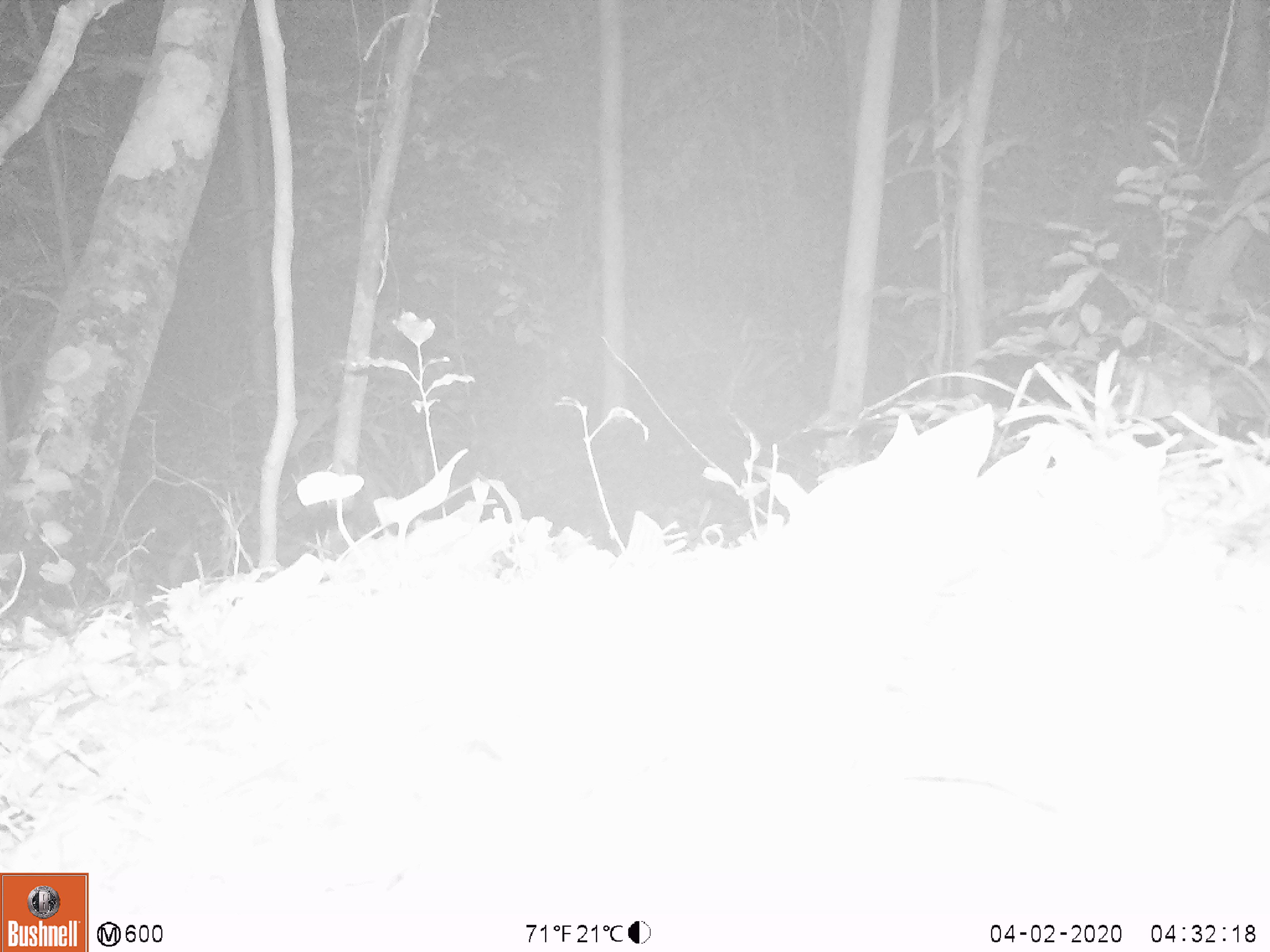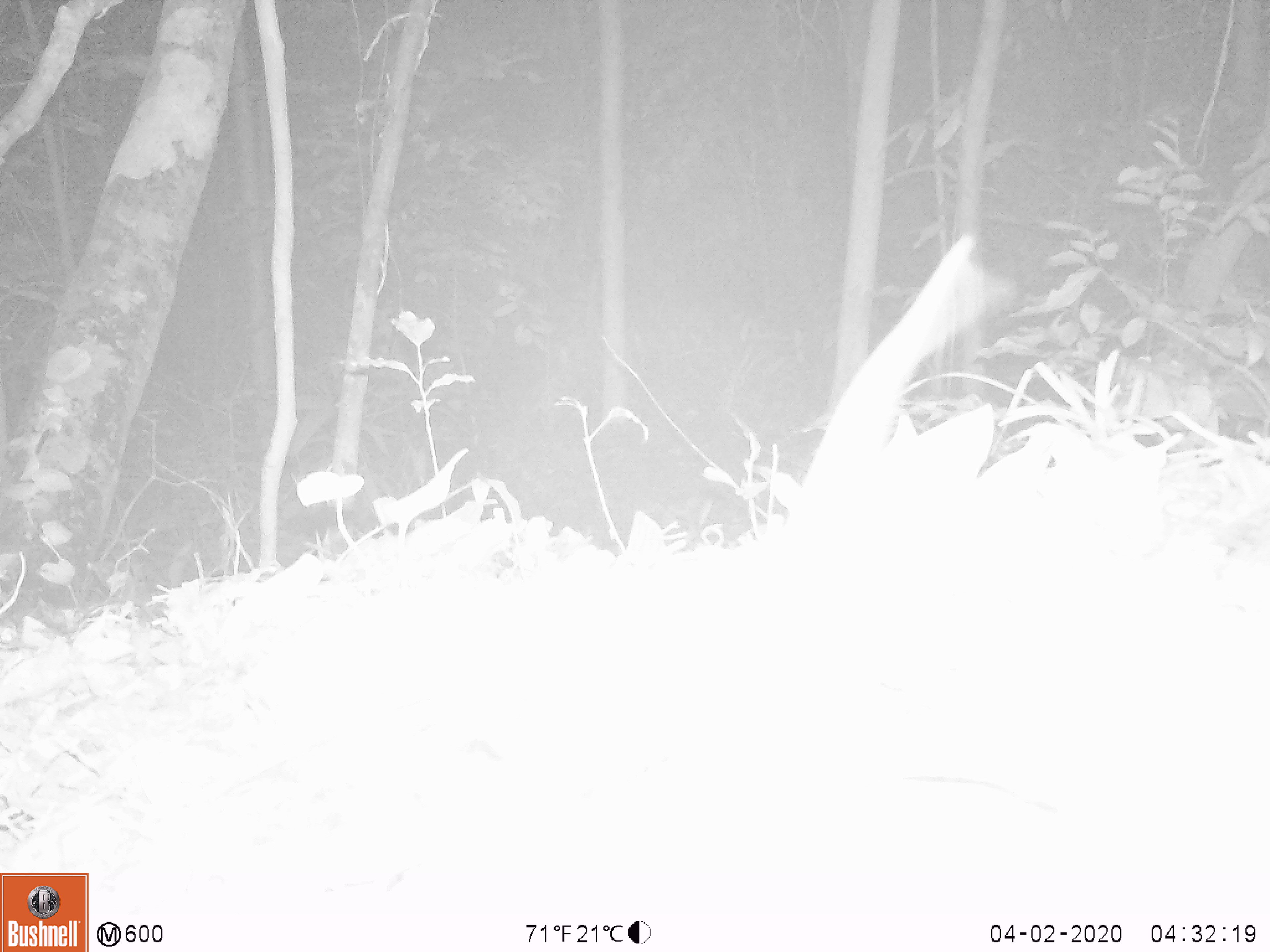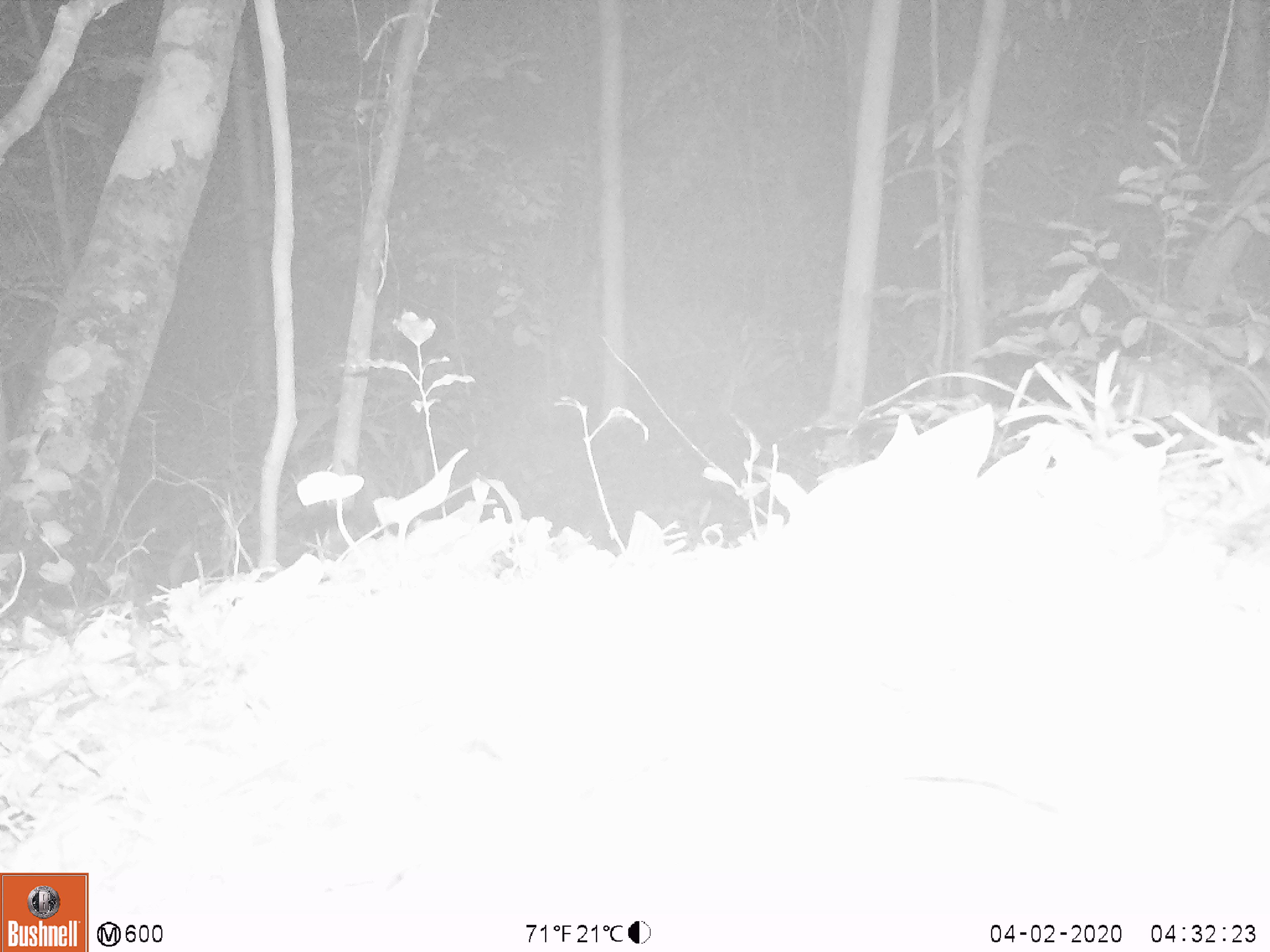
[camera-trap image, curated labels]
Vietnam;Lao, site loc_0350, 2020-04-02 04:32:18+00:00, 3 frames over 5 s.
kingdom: Animalia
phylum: Chordata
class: Mammalia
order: Rodentia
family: Muridae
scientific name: Muridae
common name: old-world mice and rats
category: unidentified murid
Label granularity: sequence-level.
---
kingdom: Animalia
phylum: Chordata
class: Mammalia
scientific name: Mammalia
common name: mammal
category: unidentified small mammal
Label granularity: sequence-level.